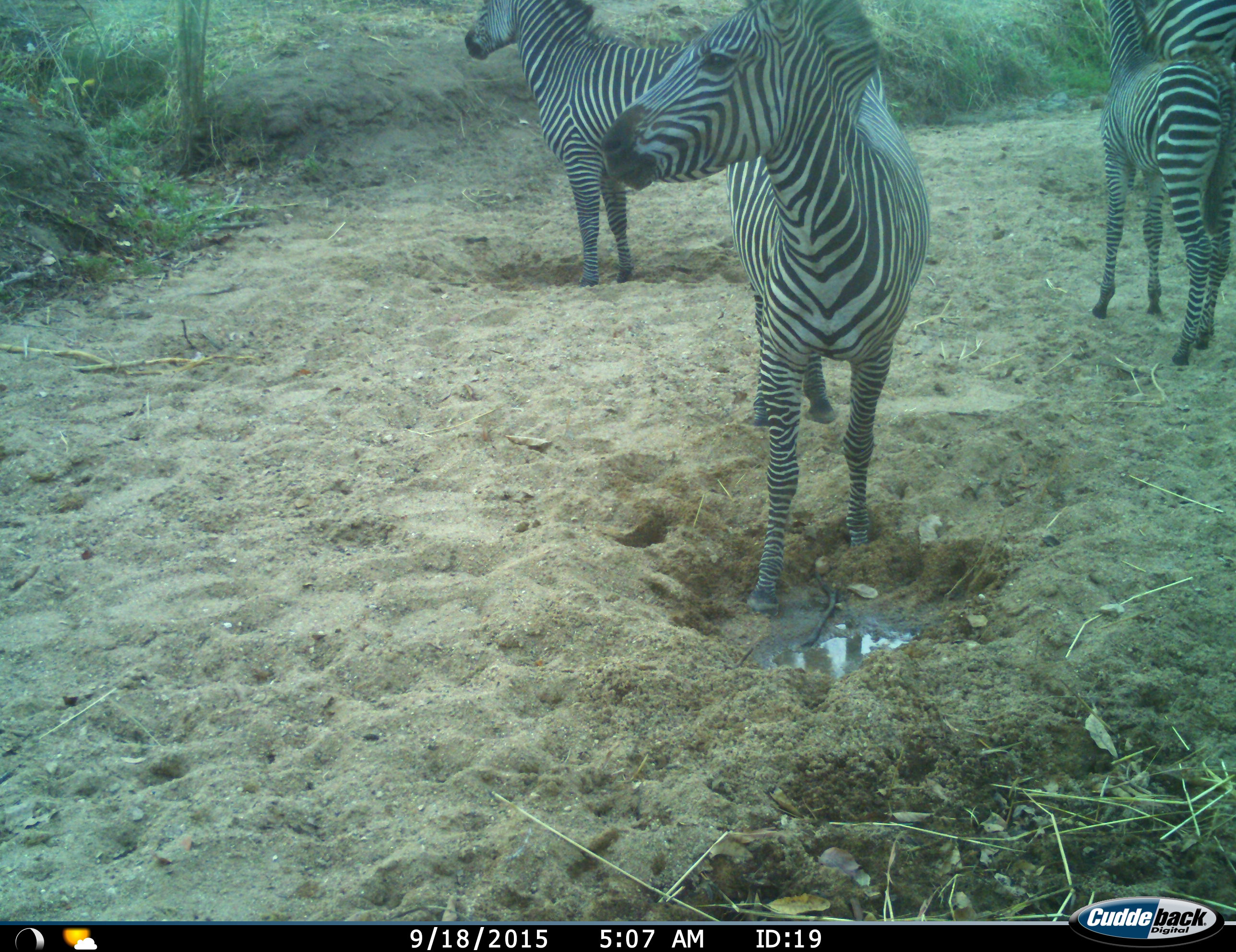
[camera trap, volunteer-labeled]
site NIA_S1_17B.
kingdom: Animalia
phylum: Chordata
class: Mammalia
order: Perissodactyla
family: Equidae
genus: Equus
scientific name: Equus quagga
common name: plains zebra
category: zebraplains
Zebraplains (plains zebra) (Equus quagga), count 4. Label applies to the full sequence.